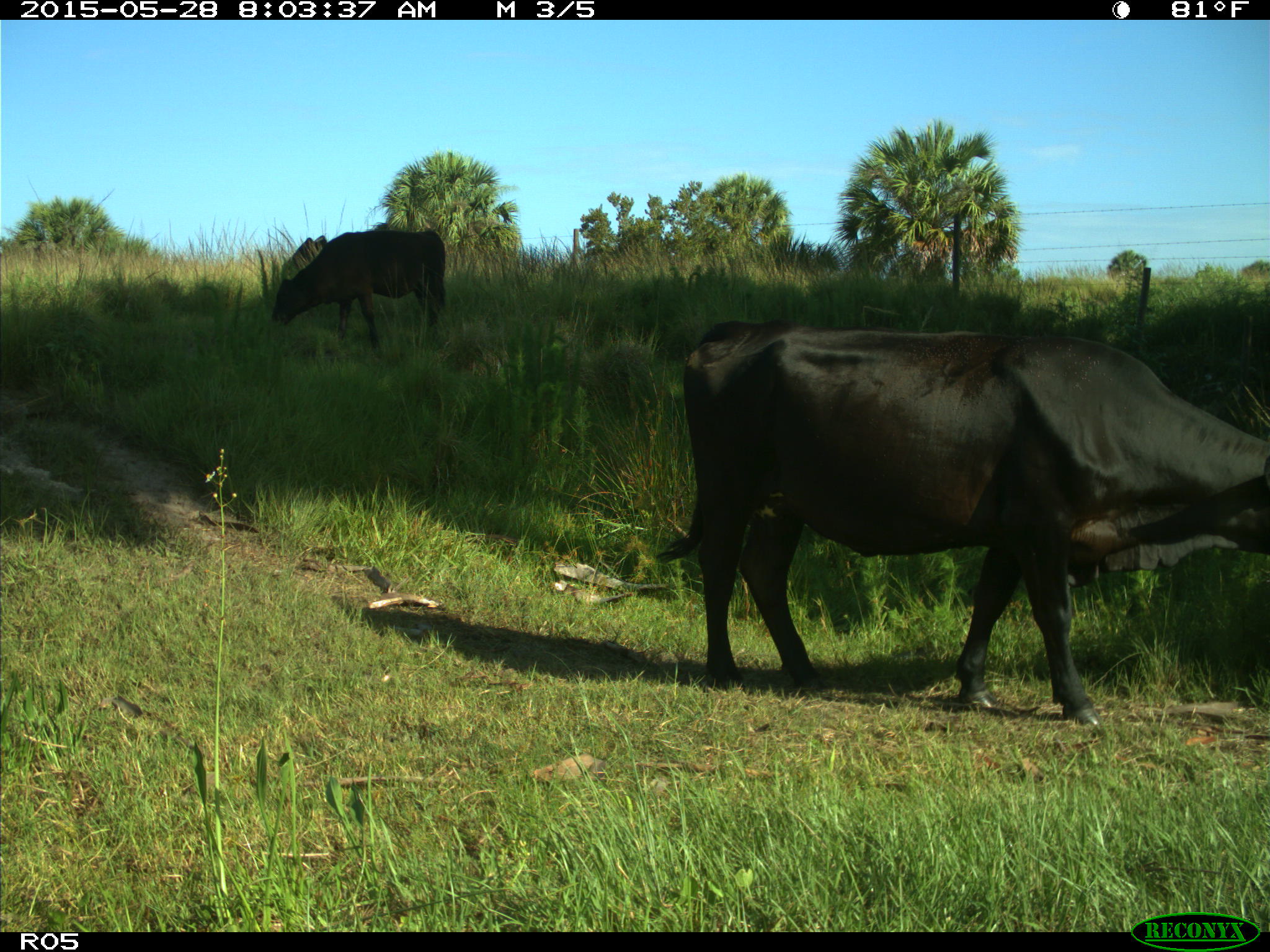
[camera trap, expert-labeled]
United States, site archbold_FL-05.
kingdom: Animalia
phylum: Chordata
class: Mammalia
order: Artiodactyla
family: Bovidae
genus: Bos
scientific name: Bos taurus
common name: domestic cow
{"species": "Bos taurus (domestic cow)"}